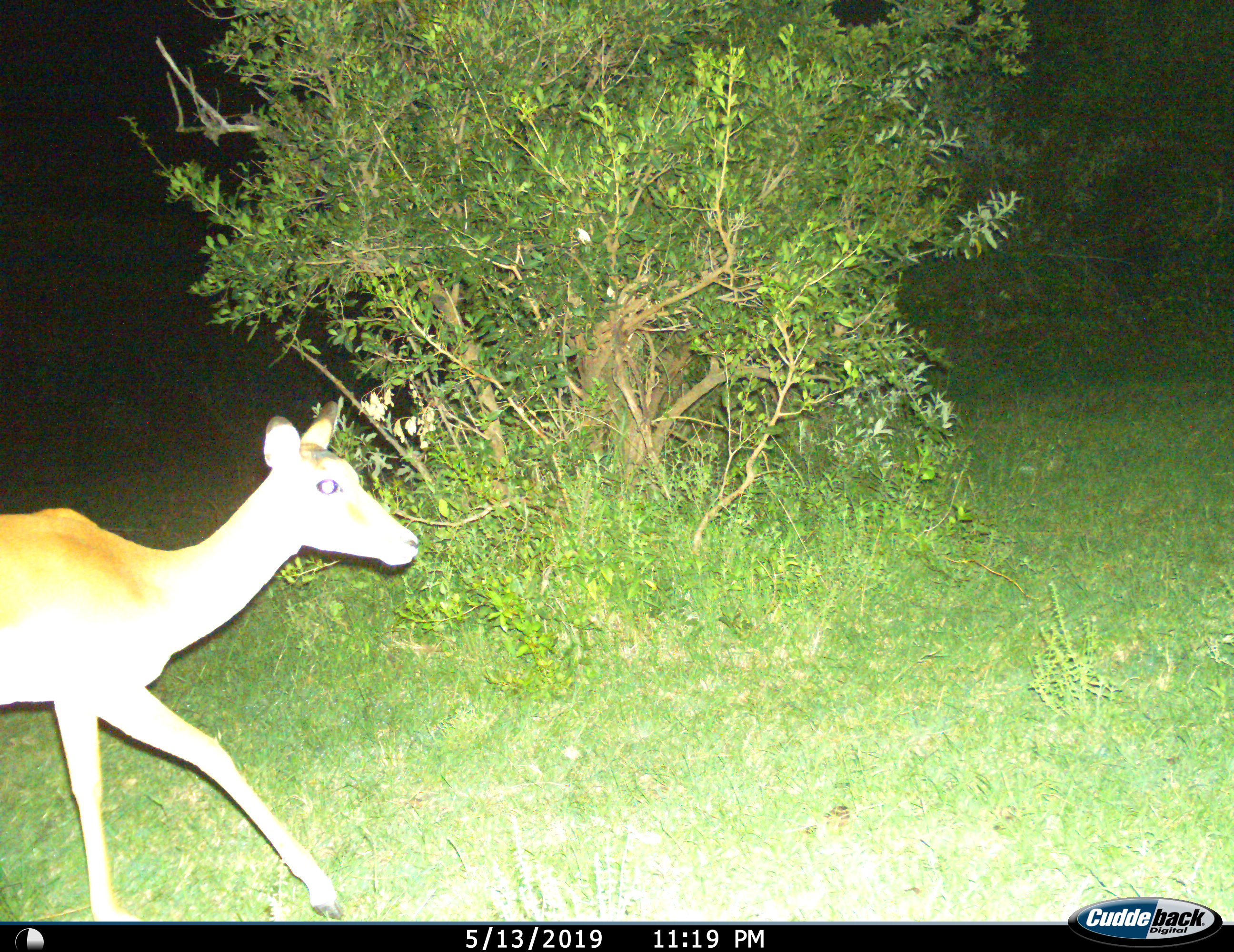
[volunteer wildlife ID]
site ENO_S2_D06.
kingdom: Animalia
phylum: Chordata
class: Mammalia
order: Artiodactyla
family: Bovidae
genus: Aepyceros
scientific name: Aepyceros melampus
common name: impala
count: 1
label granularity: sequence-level